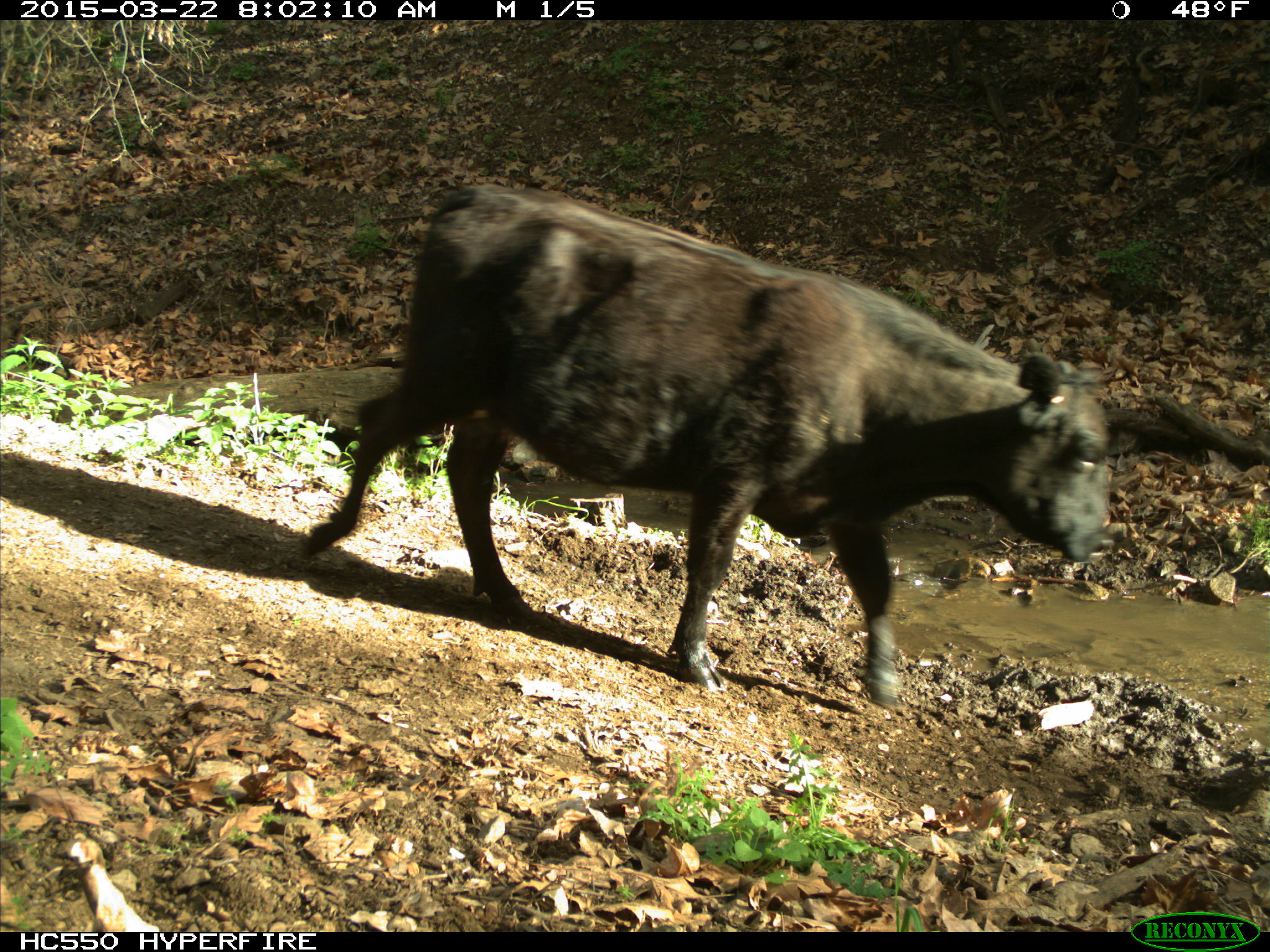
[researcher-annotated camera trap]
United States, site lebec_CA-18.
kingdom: Animalia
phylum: Chordata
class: Mammalia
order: Artiodactyla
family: Bovidae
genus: Bos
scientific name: Bos taurus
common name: domestic cow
Bos taurus (domestic cow).